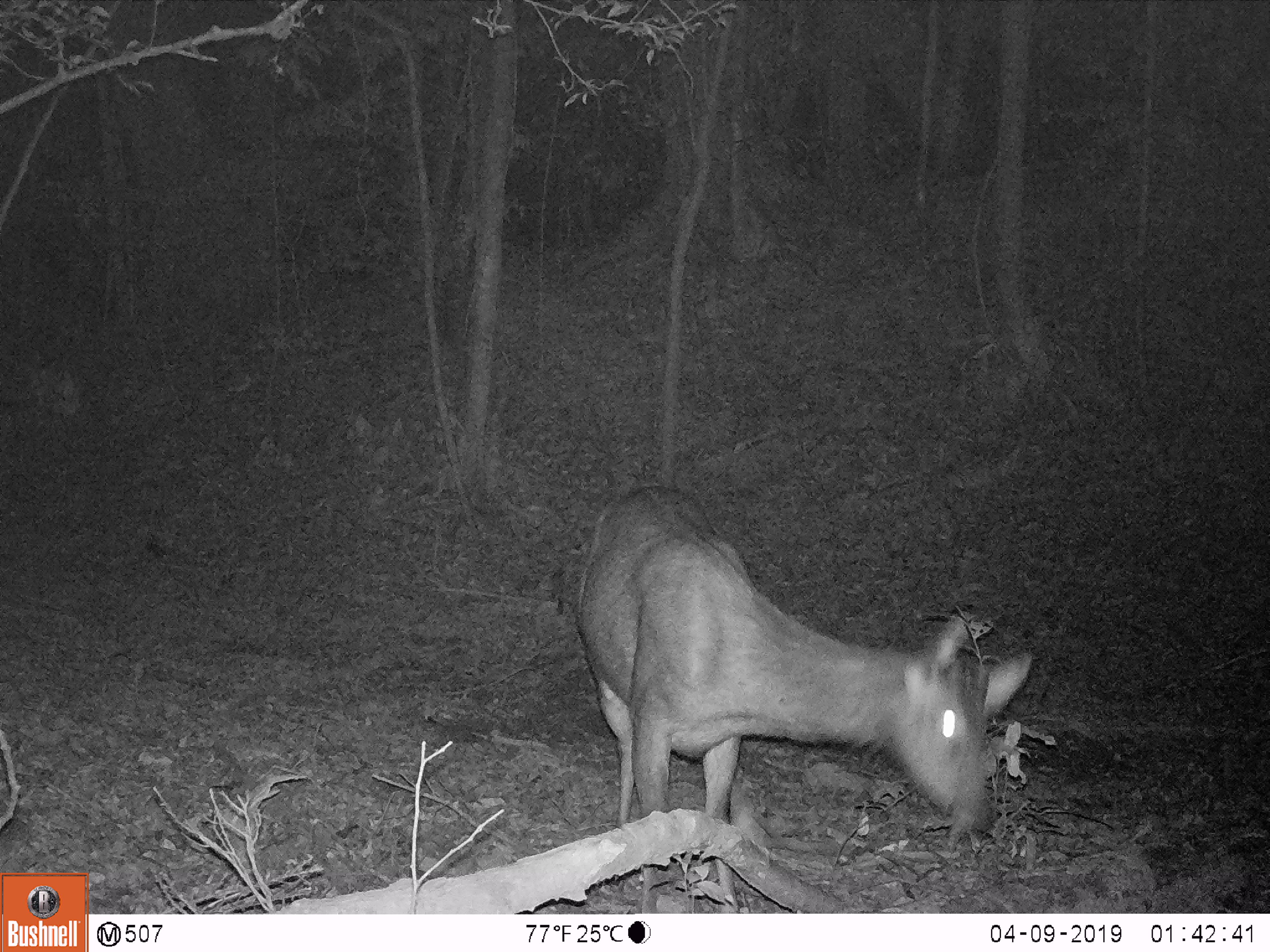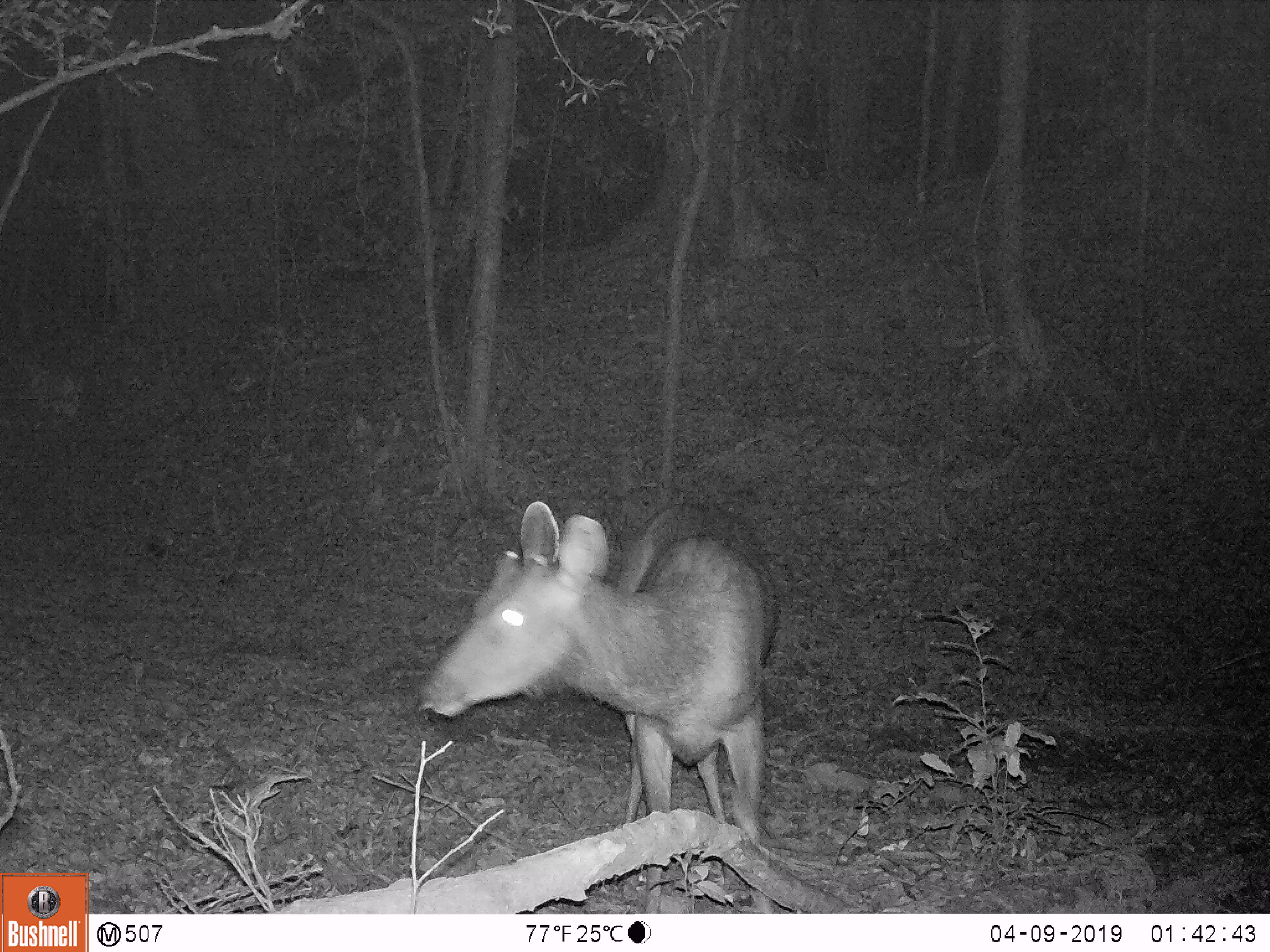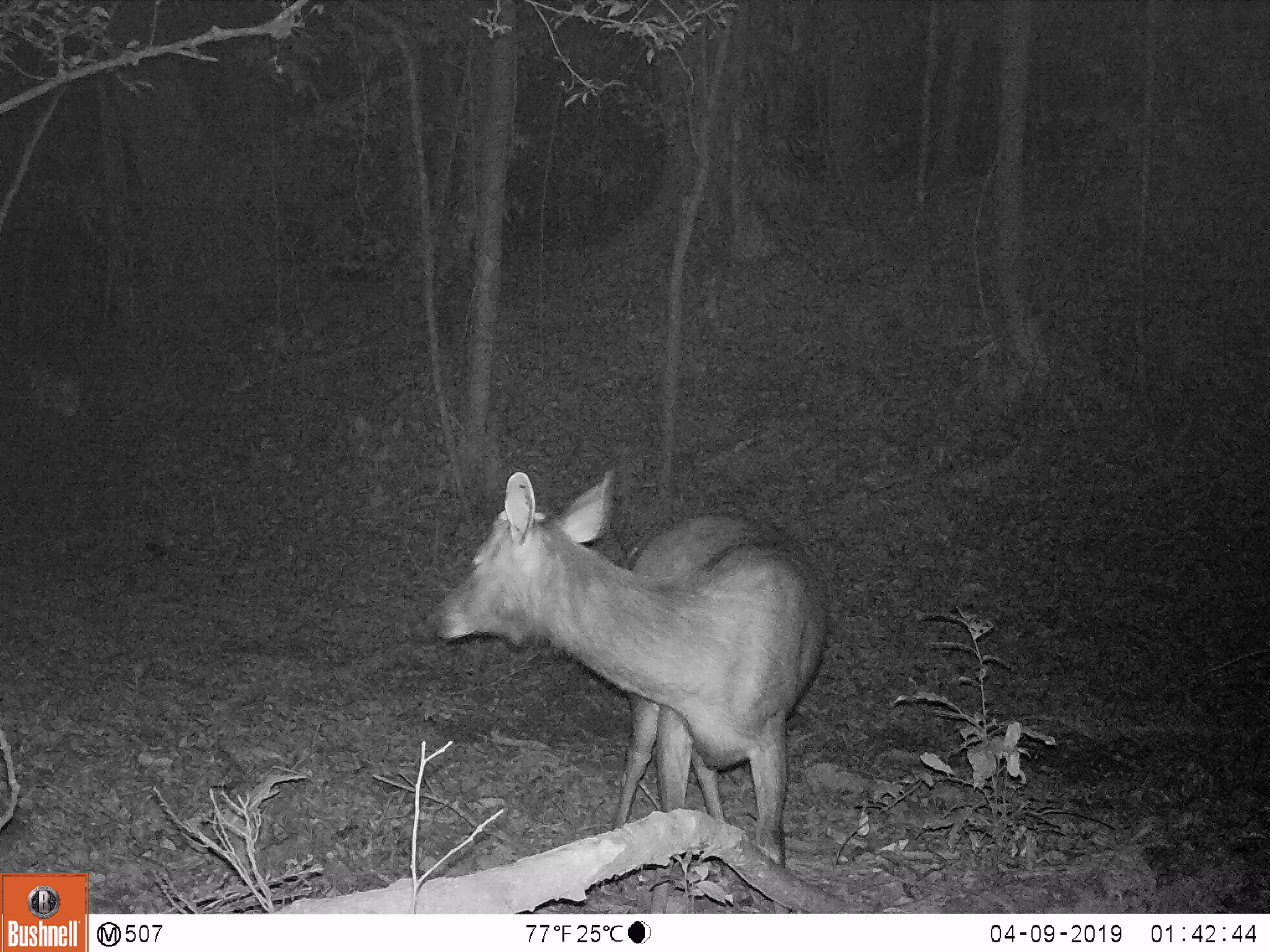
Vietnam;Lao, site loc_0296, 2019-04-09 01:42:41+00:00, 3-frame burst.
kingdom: Animalia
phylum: Chordata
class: Mammalia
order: Artiodactyla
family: Cervidae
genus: Rusa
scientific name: Rusa unicolor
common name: sambar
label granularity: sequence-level